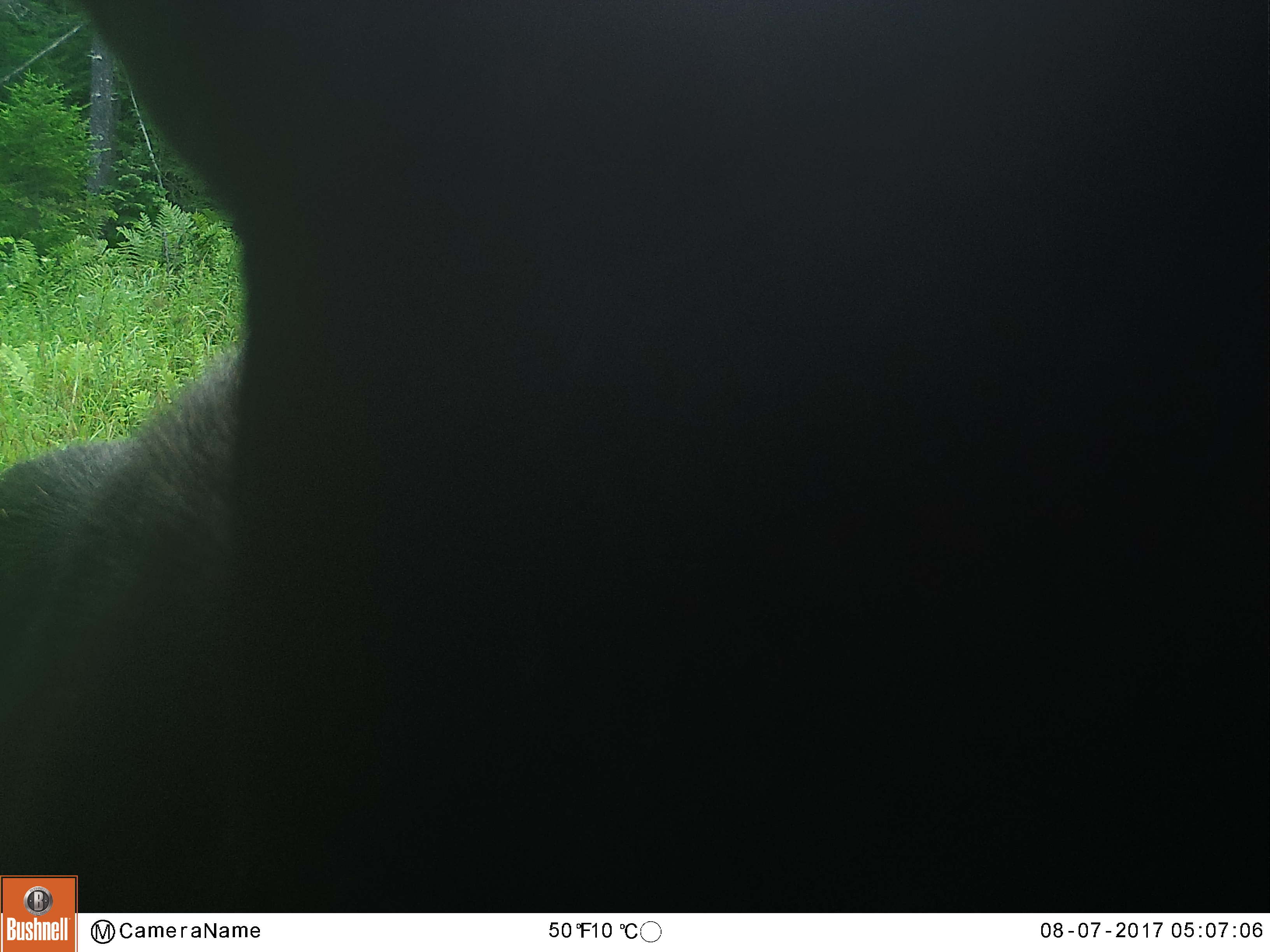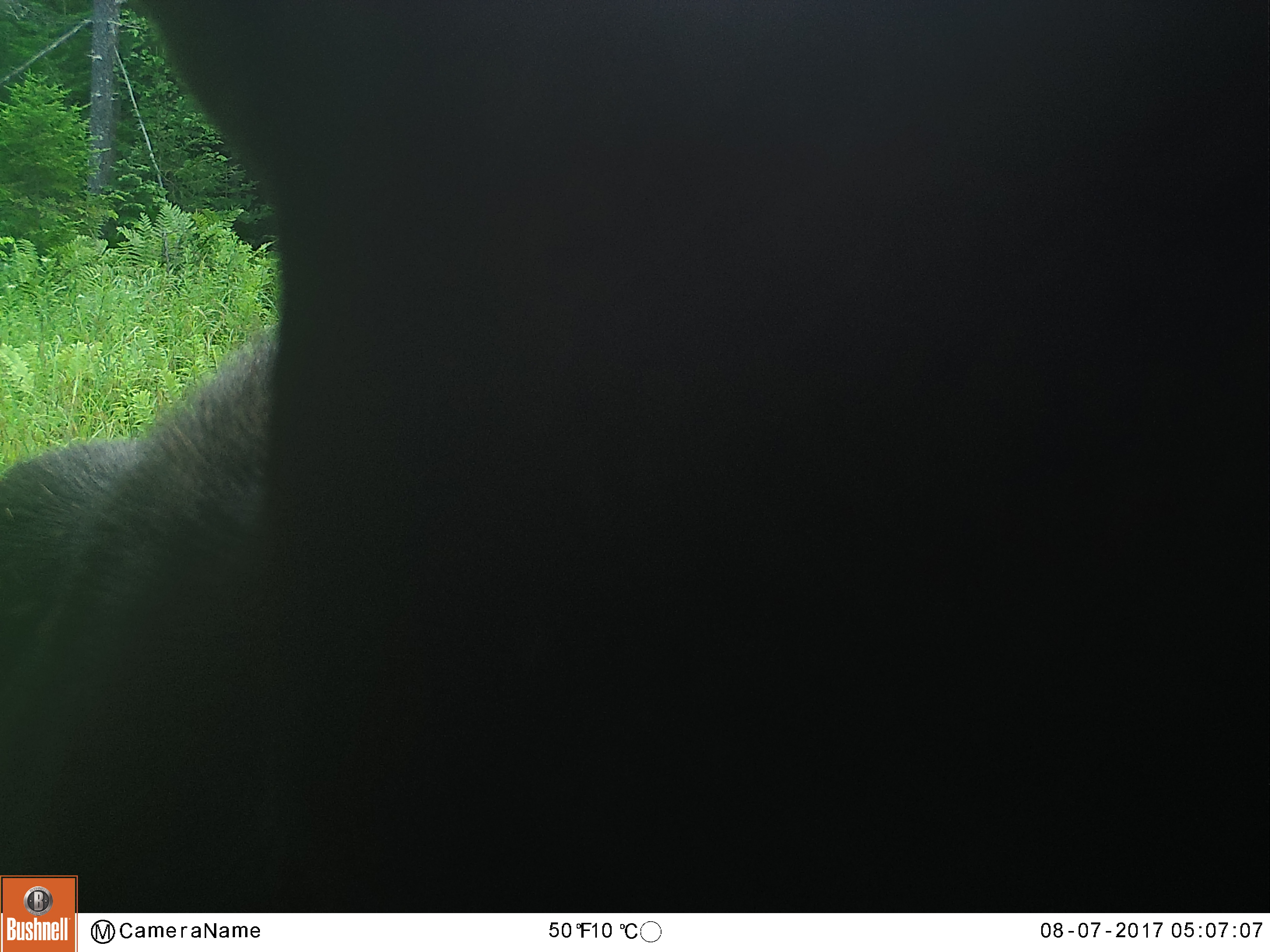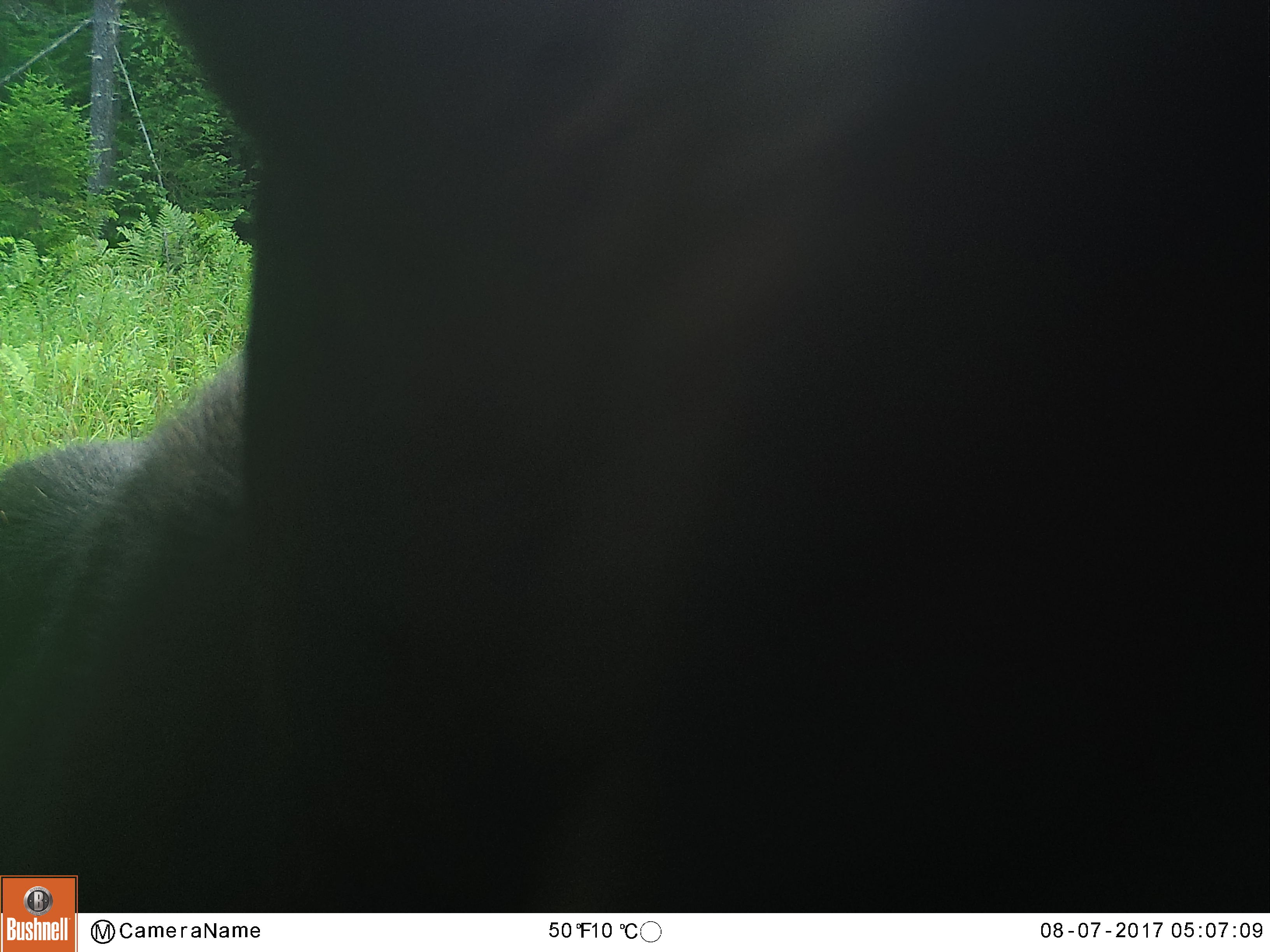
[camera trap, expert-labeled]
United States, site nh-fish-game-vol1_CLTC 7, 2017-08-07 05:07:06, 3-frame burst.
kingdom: Animalia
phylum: Chordata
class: Mammalia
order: Artiodactyla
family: Cervidae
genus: Alces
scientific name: Alces alces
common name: moose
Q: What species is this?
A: Moose (Alces alces).